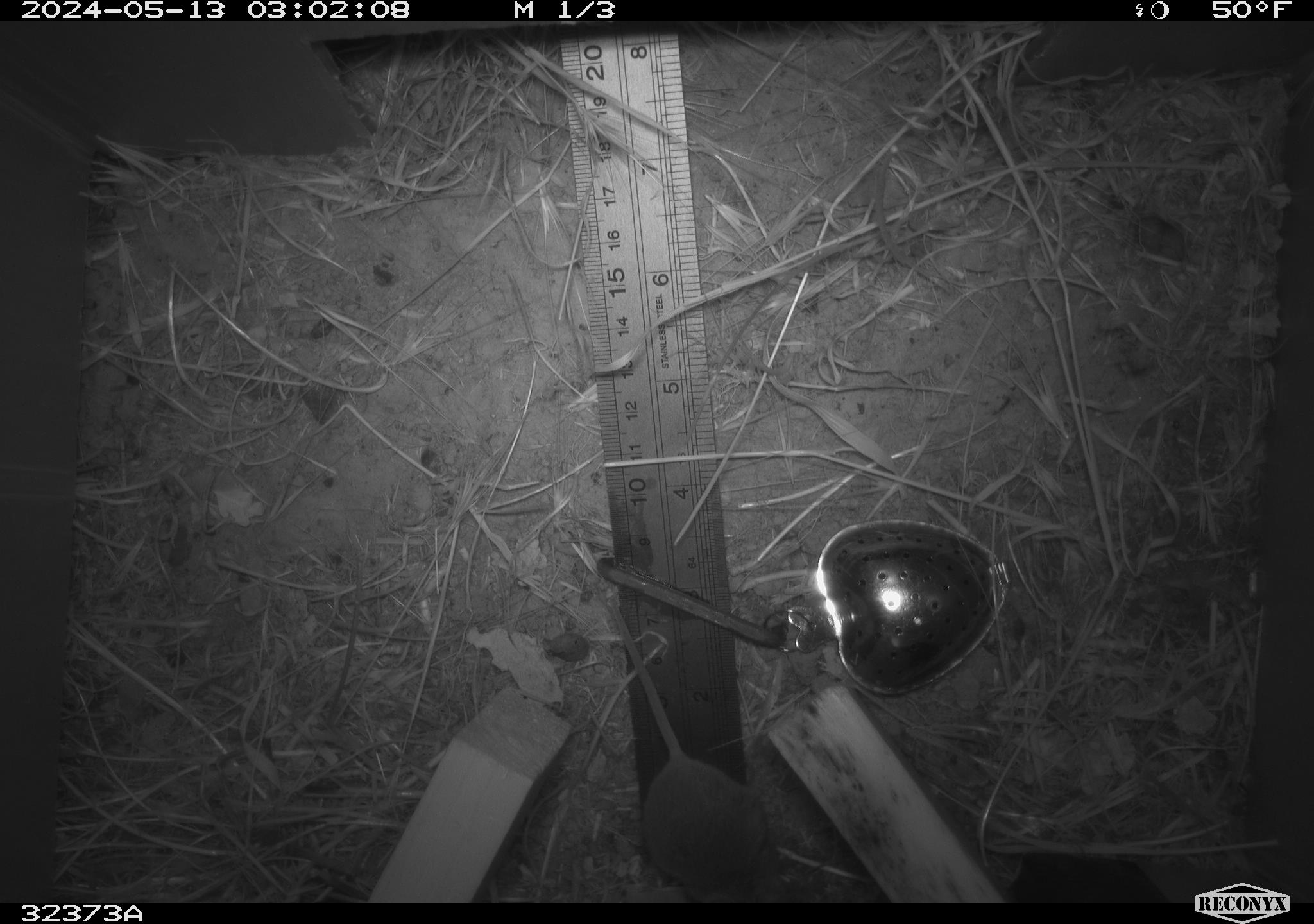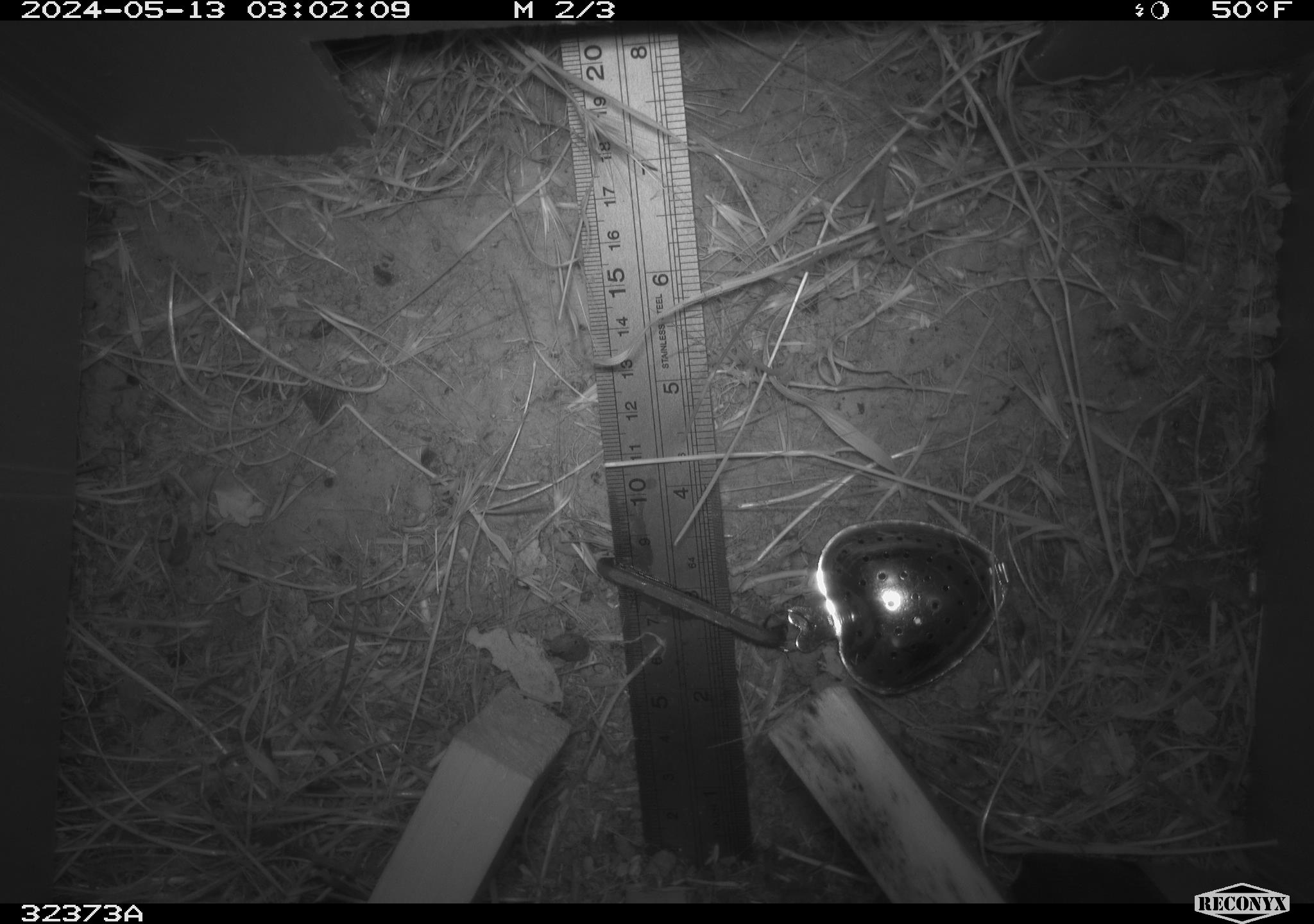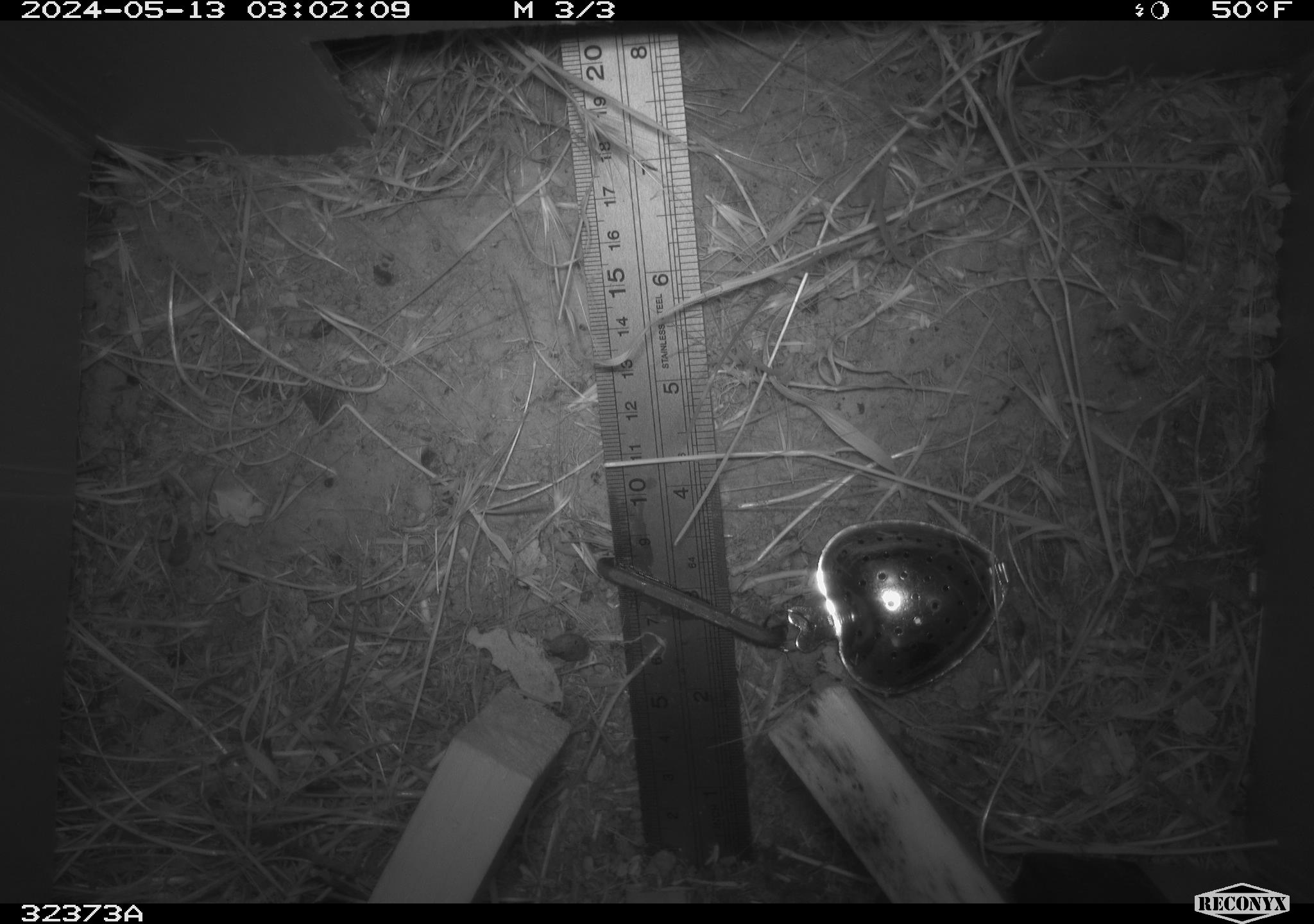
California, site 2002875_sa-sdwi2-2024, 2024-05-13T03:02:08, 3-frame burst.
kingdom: Animalia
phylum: Chordata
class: Mammalia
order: Rodentia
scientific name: Rodentia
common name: mouse species